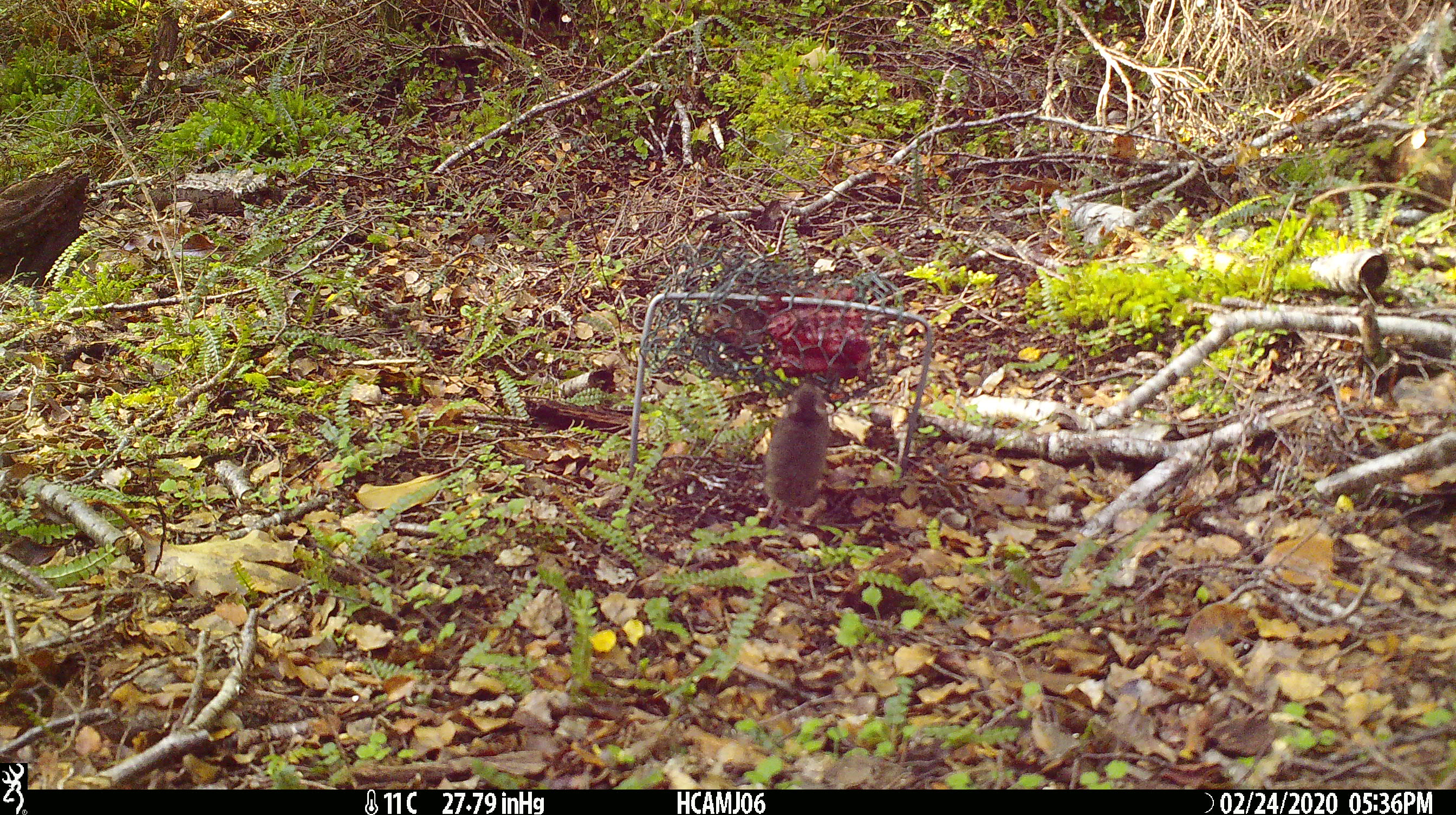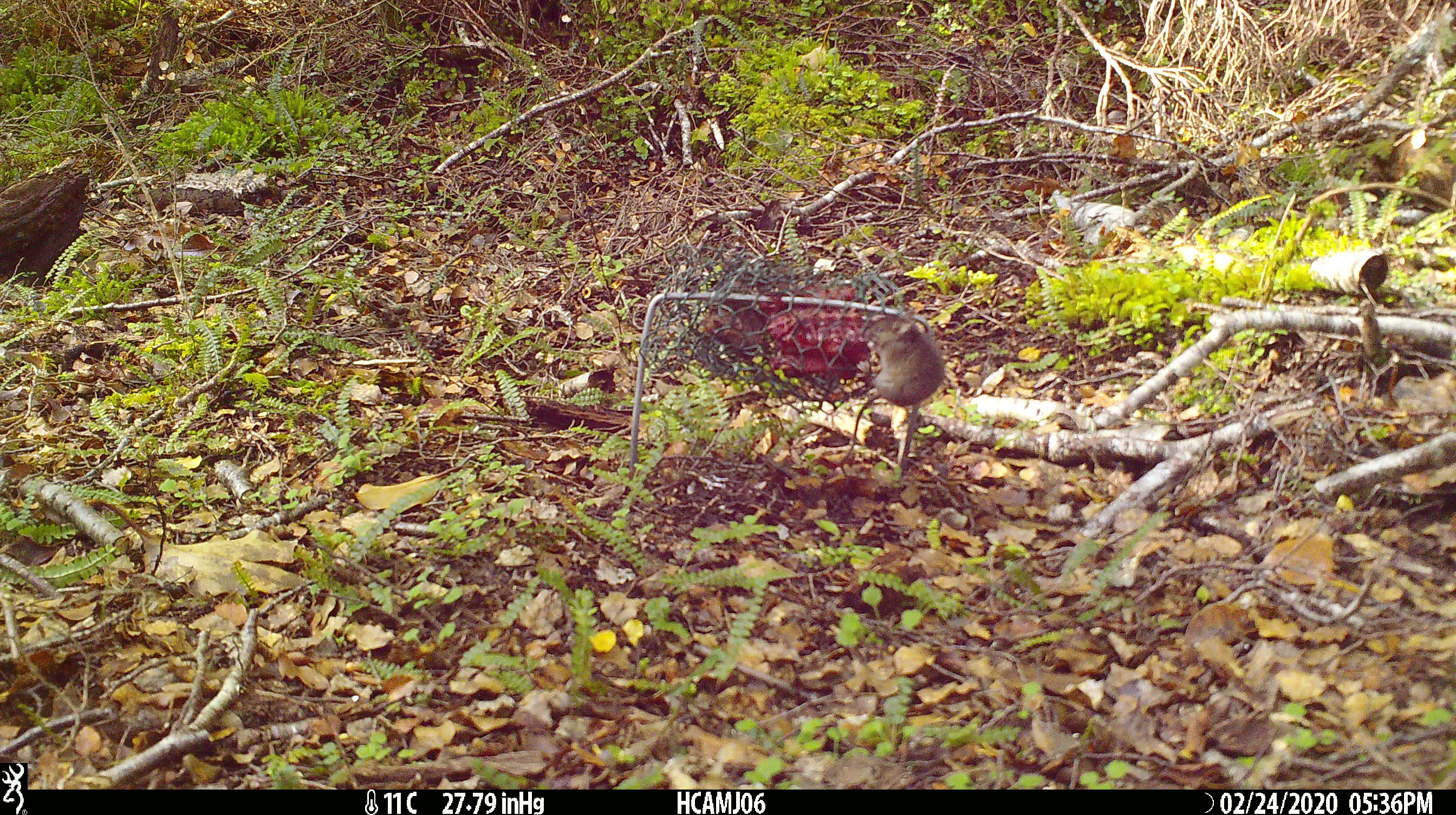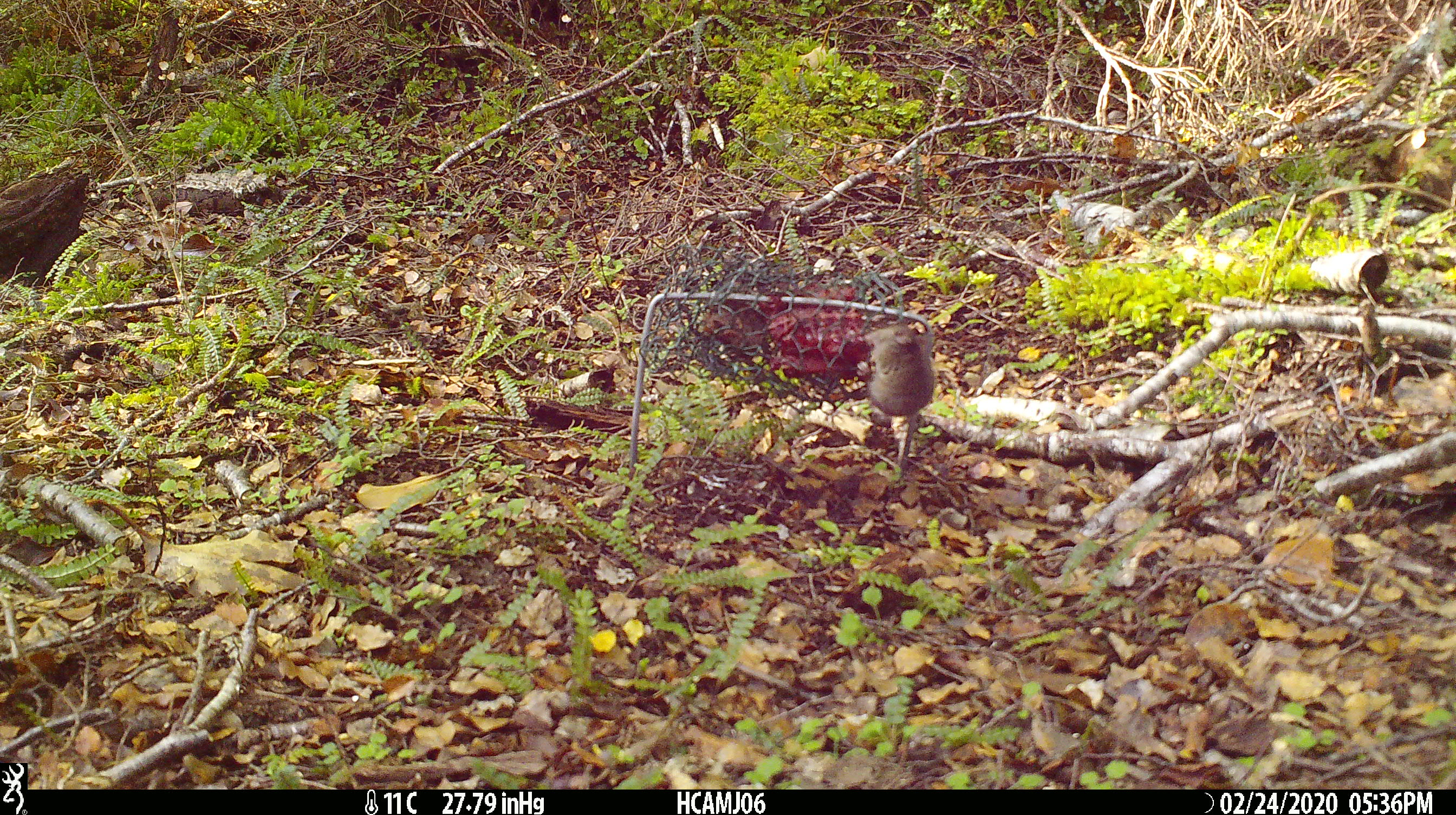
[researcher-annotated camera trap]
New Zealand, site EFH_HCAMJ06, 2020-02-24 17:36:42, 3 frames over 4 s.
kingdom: Animalia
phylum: Chordata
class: Mammalia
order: Rodentia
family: Muridae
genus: Mus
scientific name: Mus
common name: mouse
Mouse (Mus).